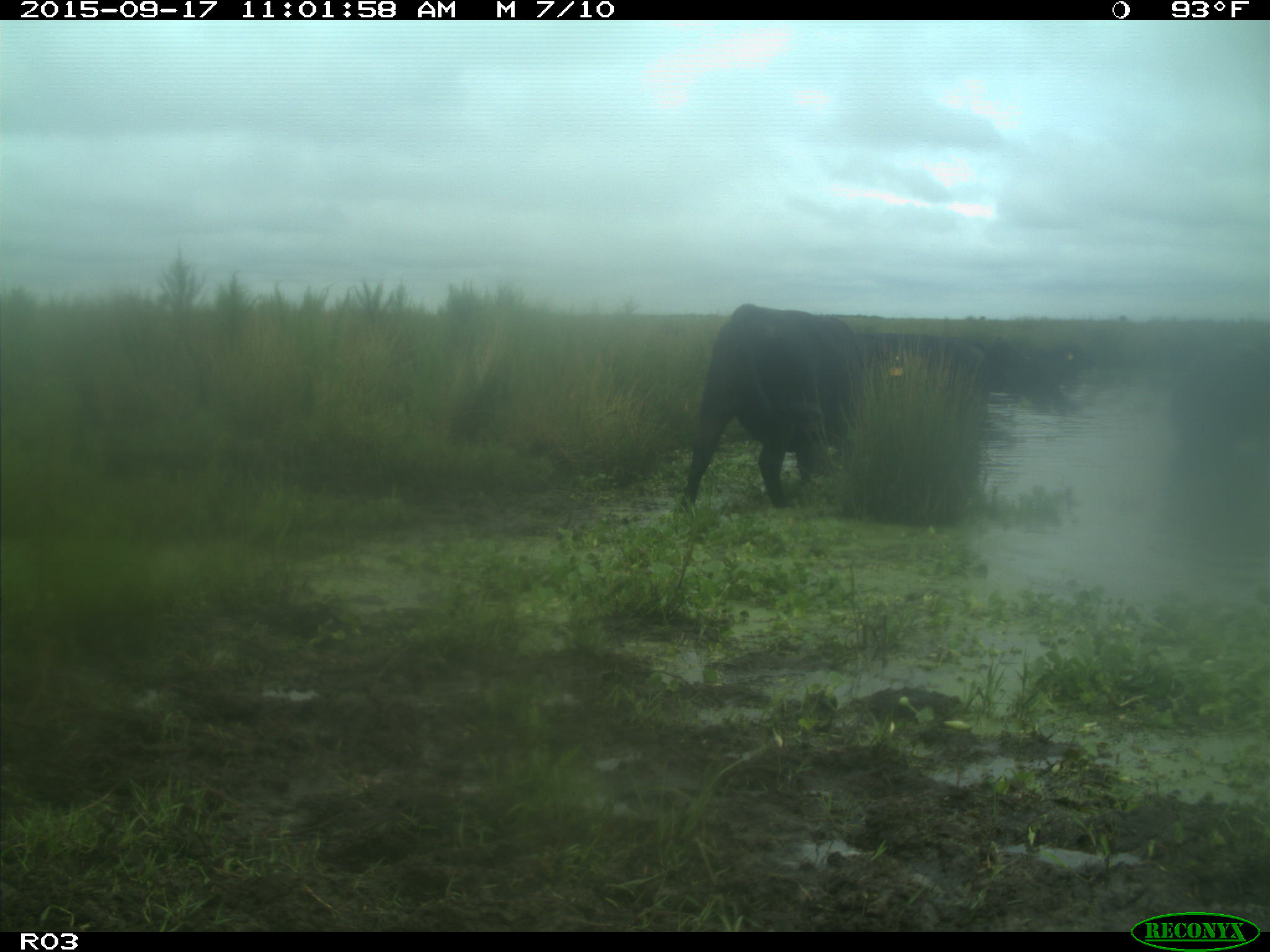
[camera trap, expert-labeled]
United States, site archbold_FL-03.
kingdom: Animalia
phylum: Chordata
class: Mammalia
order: Artiodactyla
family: Bovidae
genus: Bos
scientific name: Bos taurus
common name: domestic cow